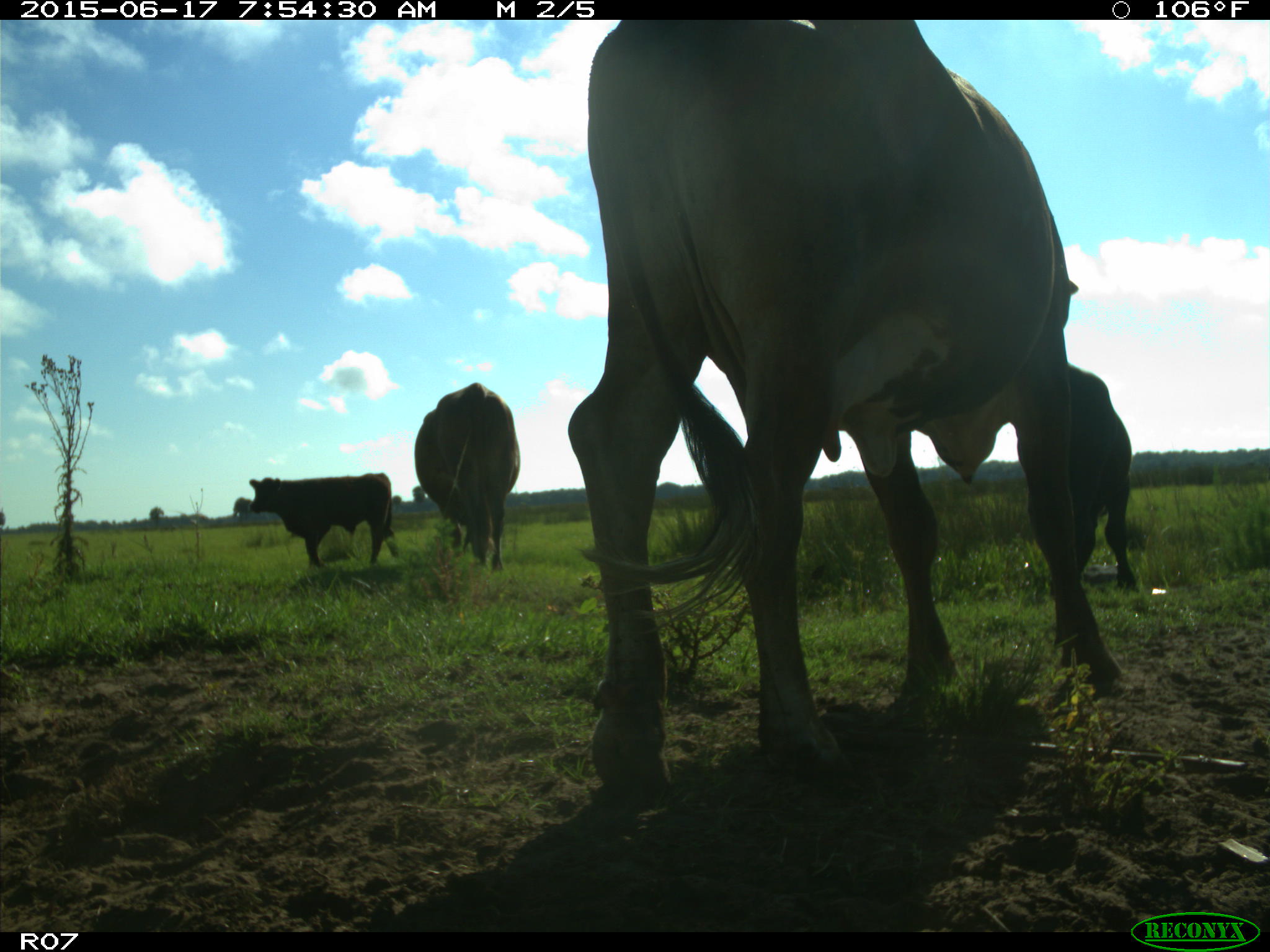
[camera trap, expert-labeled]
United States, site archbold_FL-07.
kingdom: Animalia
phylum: Chordata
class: Mammalia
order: Artiodactyla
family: Bovidae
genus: Bos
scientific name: Bos taurus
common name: domestic cow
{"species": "Bos taurus (domestic cow)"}